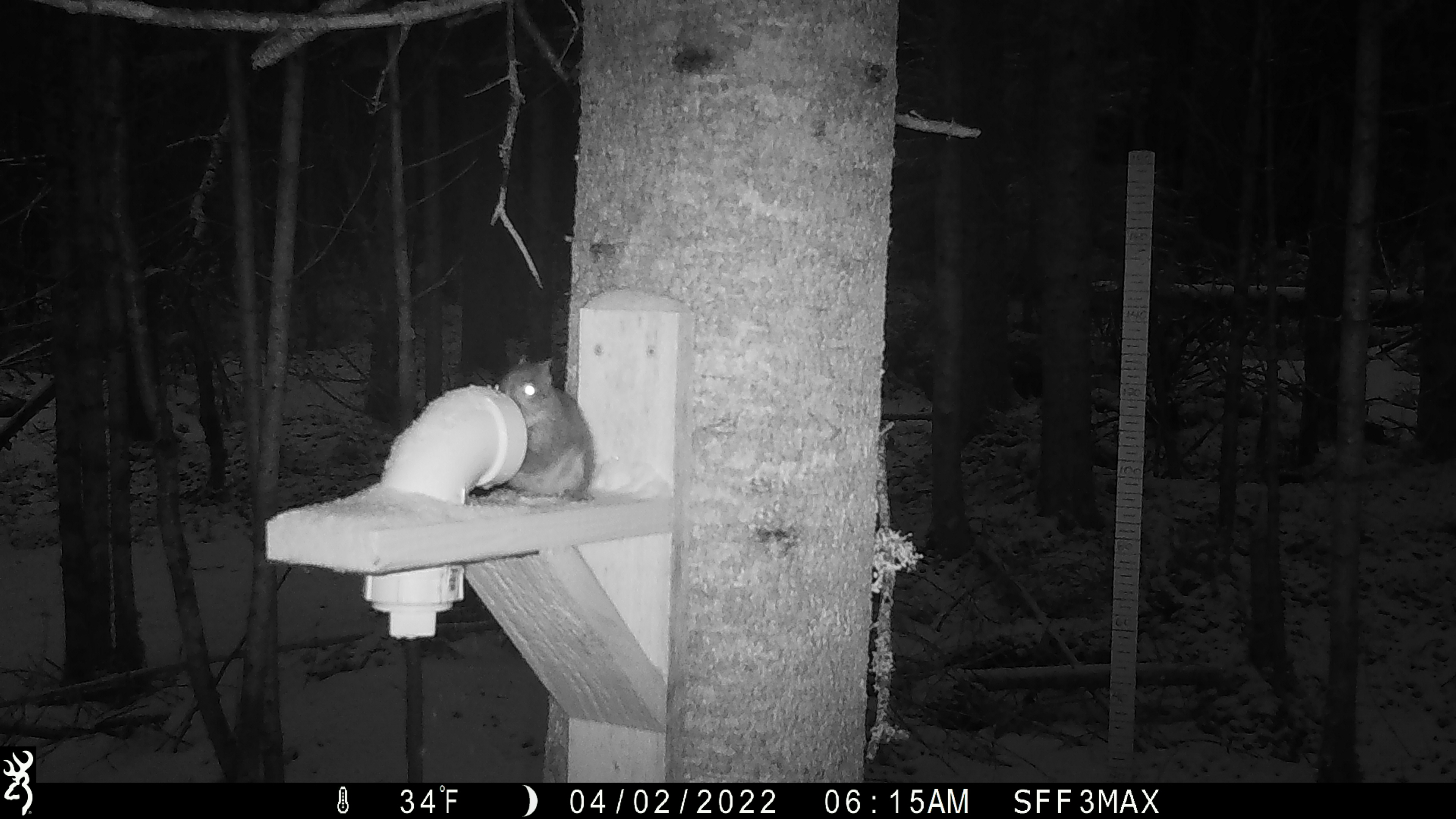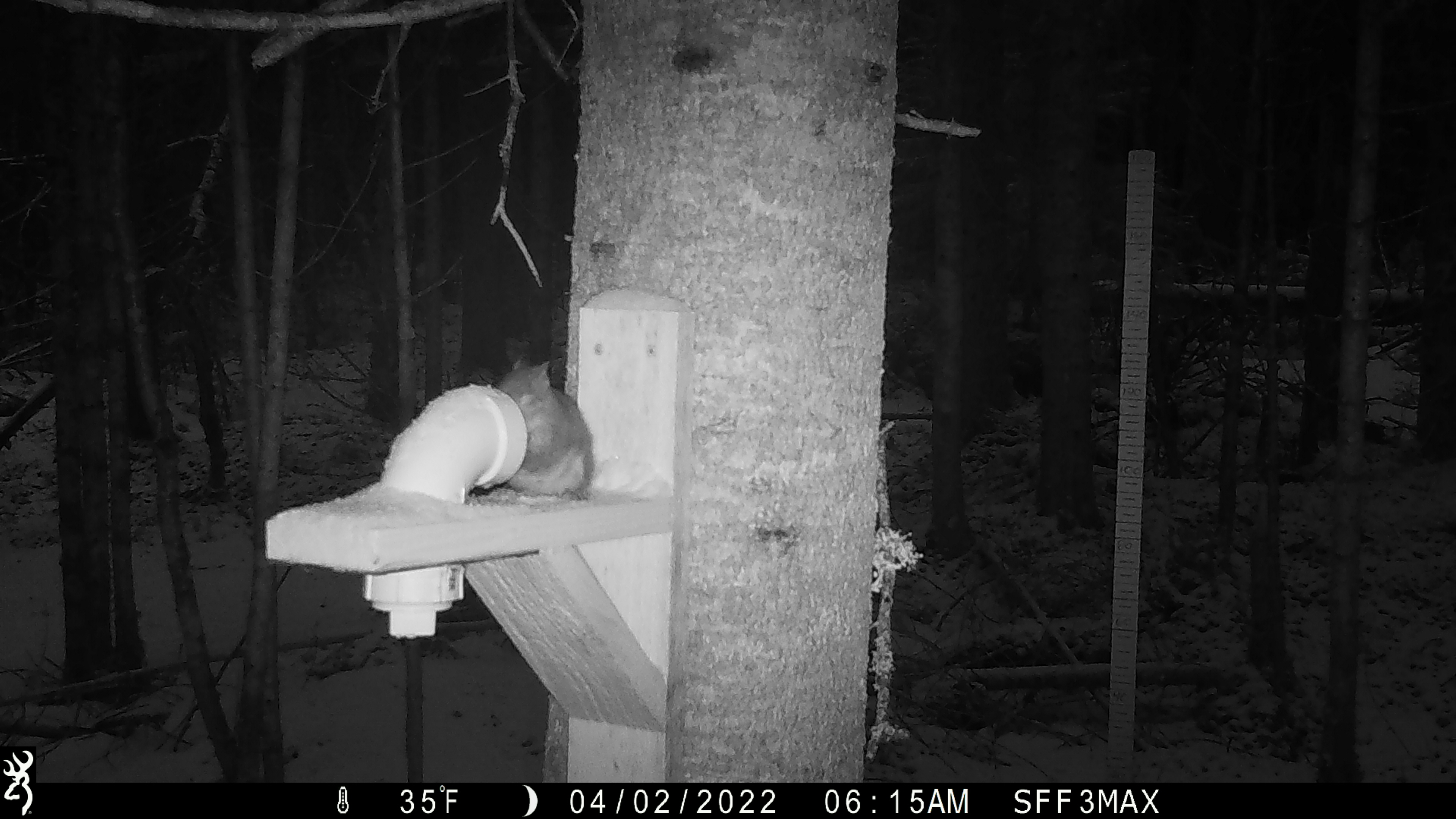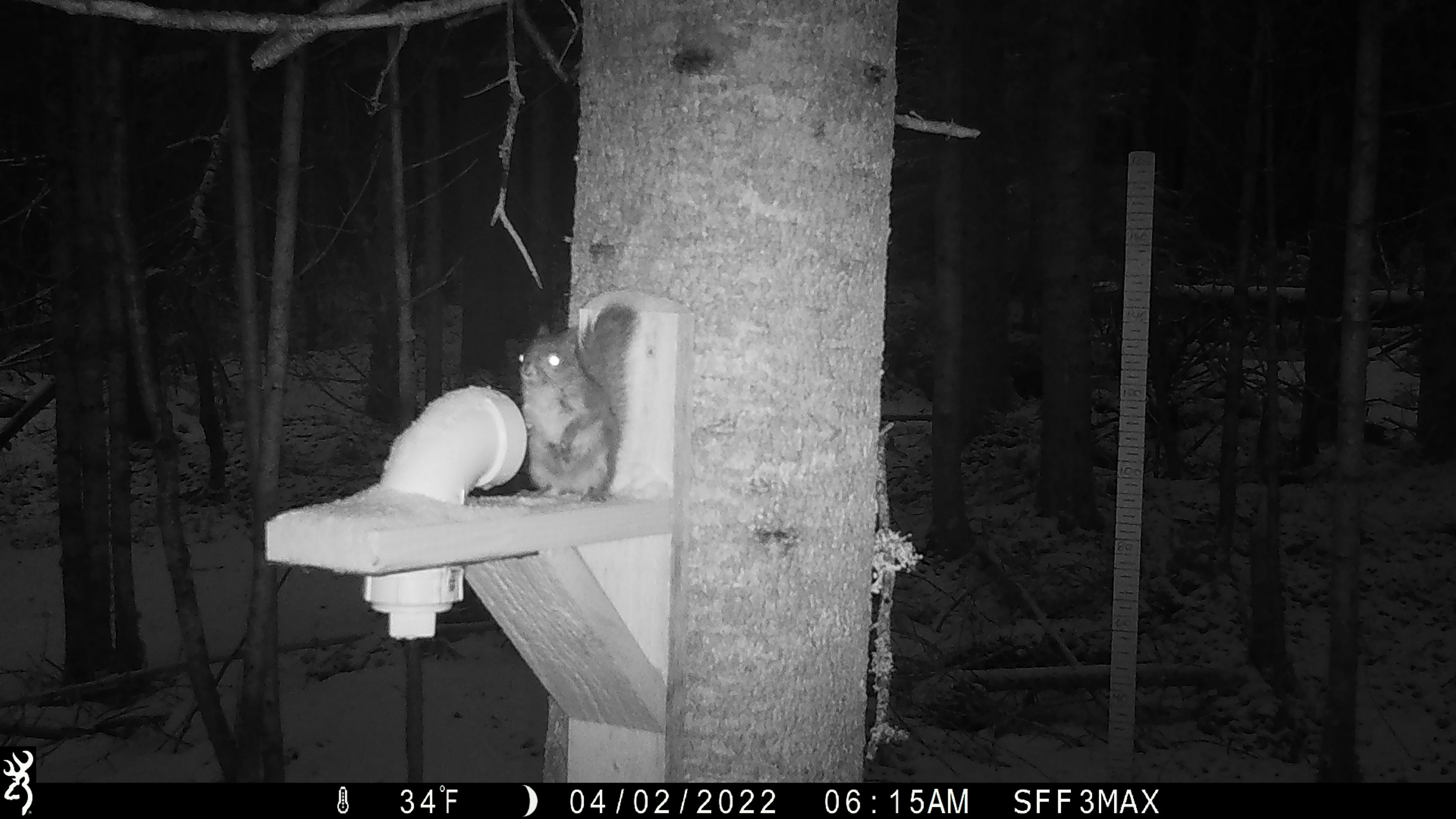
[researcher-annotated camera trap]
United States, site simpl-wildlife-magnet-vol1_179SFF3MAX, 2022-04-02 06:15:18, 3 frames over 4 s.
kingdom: Animalia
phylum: Chordata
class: Mammalia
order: Rodentia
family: Sciuridae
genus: Tamiasciurus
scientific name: Tamiasciurus hudsonicus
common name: red squirrel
Red squirrel (Tamiasciurus hudsonicus).